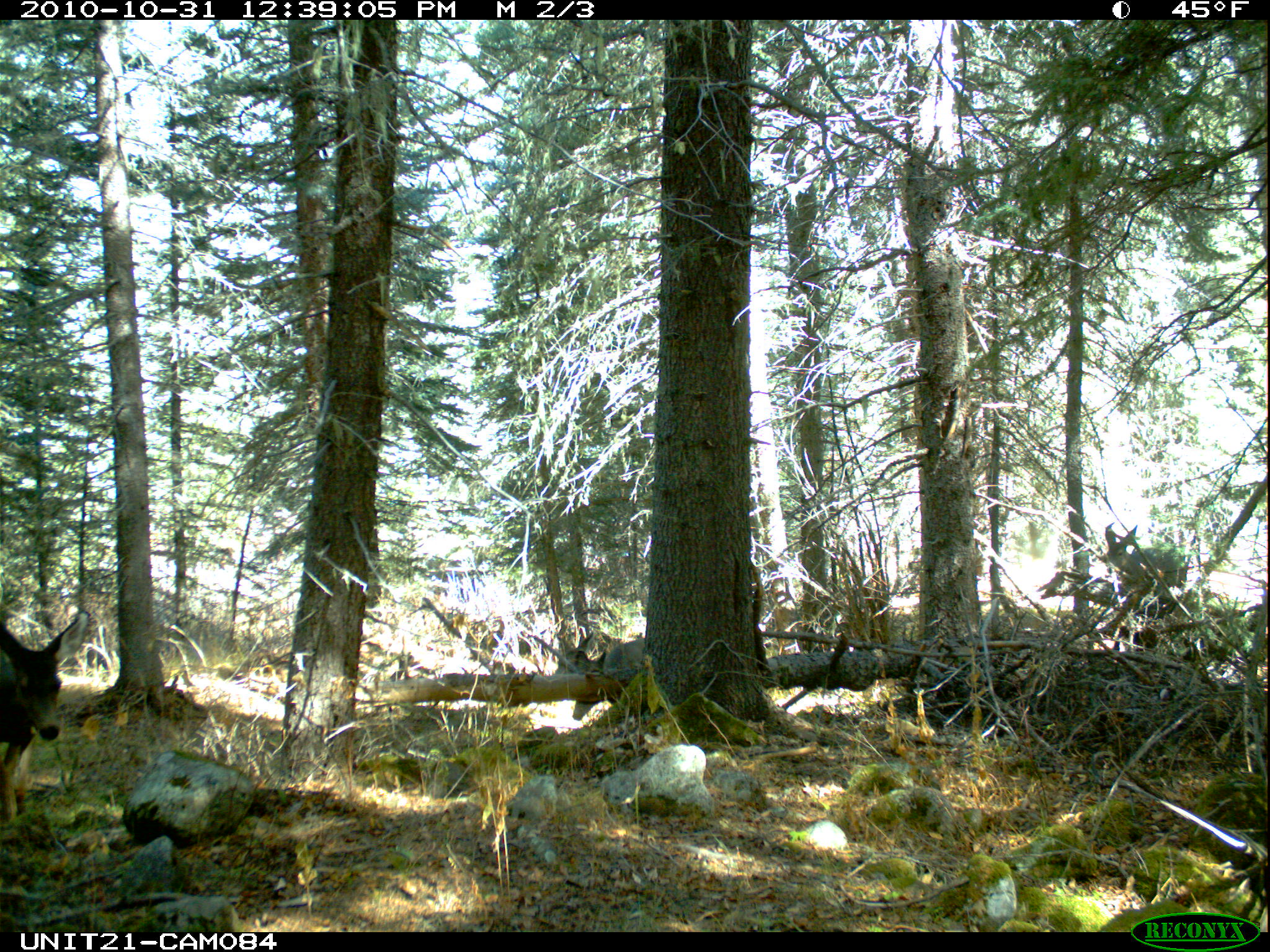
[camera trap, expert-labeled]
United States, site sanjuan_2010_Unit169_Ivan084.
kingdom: Animalia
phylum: Chordata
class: Mammalia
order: Artiodactyla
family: Cervidae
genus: Odocoileus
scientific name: Odocoileus hemionus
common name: mule deer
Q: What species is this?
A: Odocoileus hemionus (mule deer).